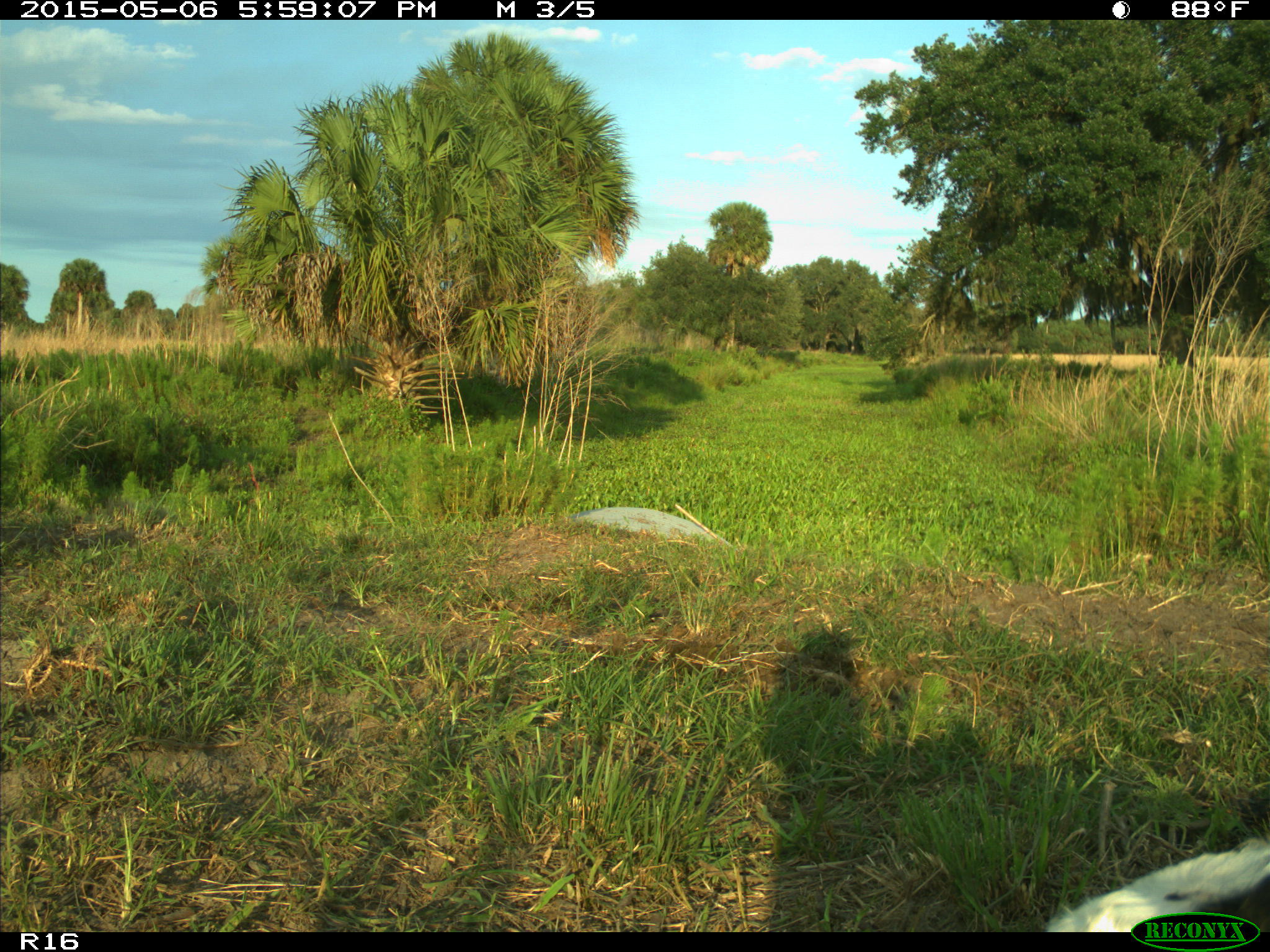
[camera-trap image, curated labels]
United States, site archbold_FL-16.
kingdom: Animalia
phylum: Chordata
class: Mammalia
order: Artiodactyla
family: Bovidae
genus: Bos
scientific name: Bos taurus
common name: domestic cow